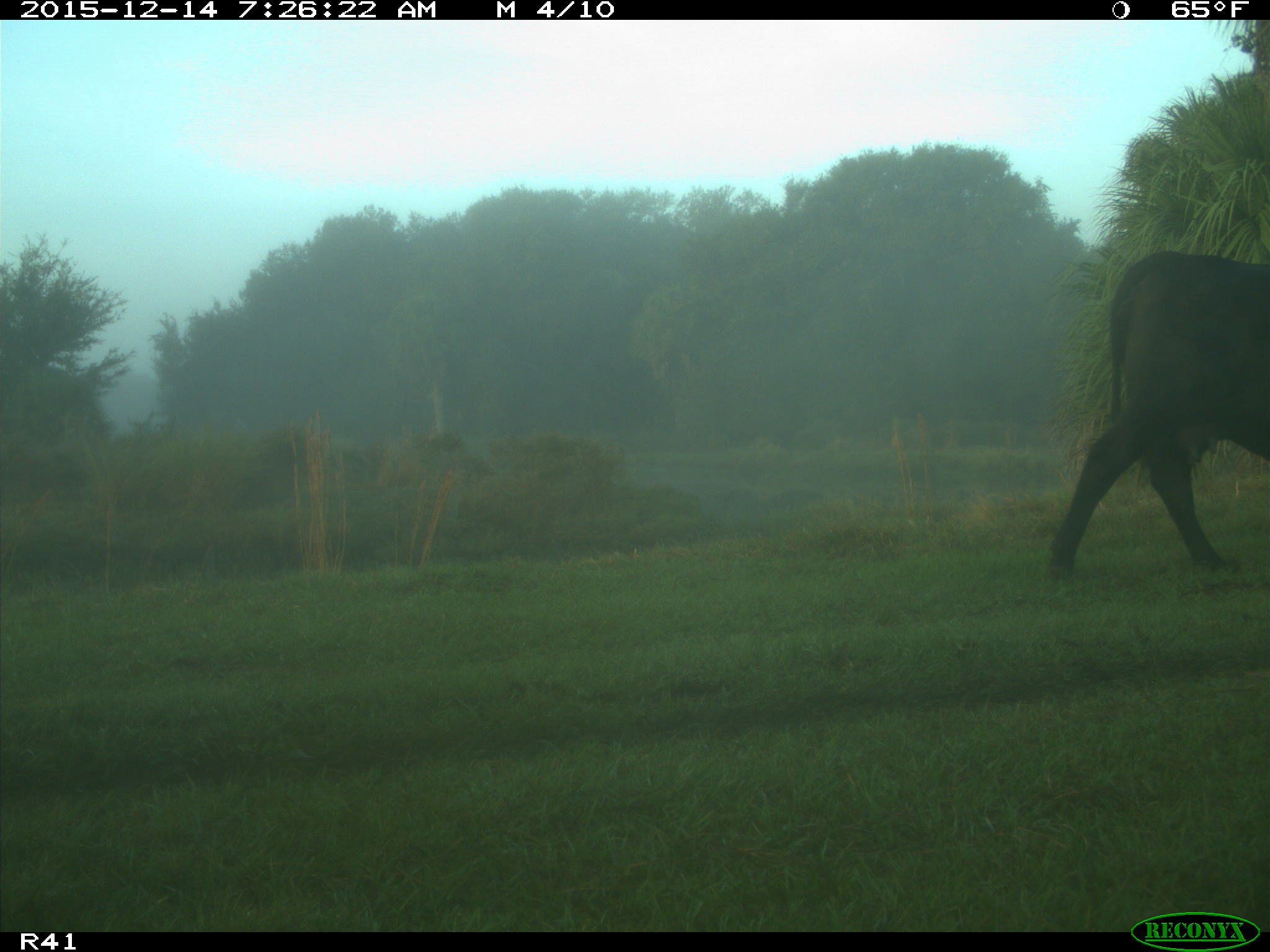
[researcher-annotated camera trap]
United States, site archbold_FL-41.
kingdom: Animalia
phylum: Chordata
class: Mammalia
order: Artiodactyla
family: Bovidae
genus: Bos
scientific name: Bos taurus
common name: domestic cow